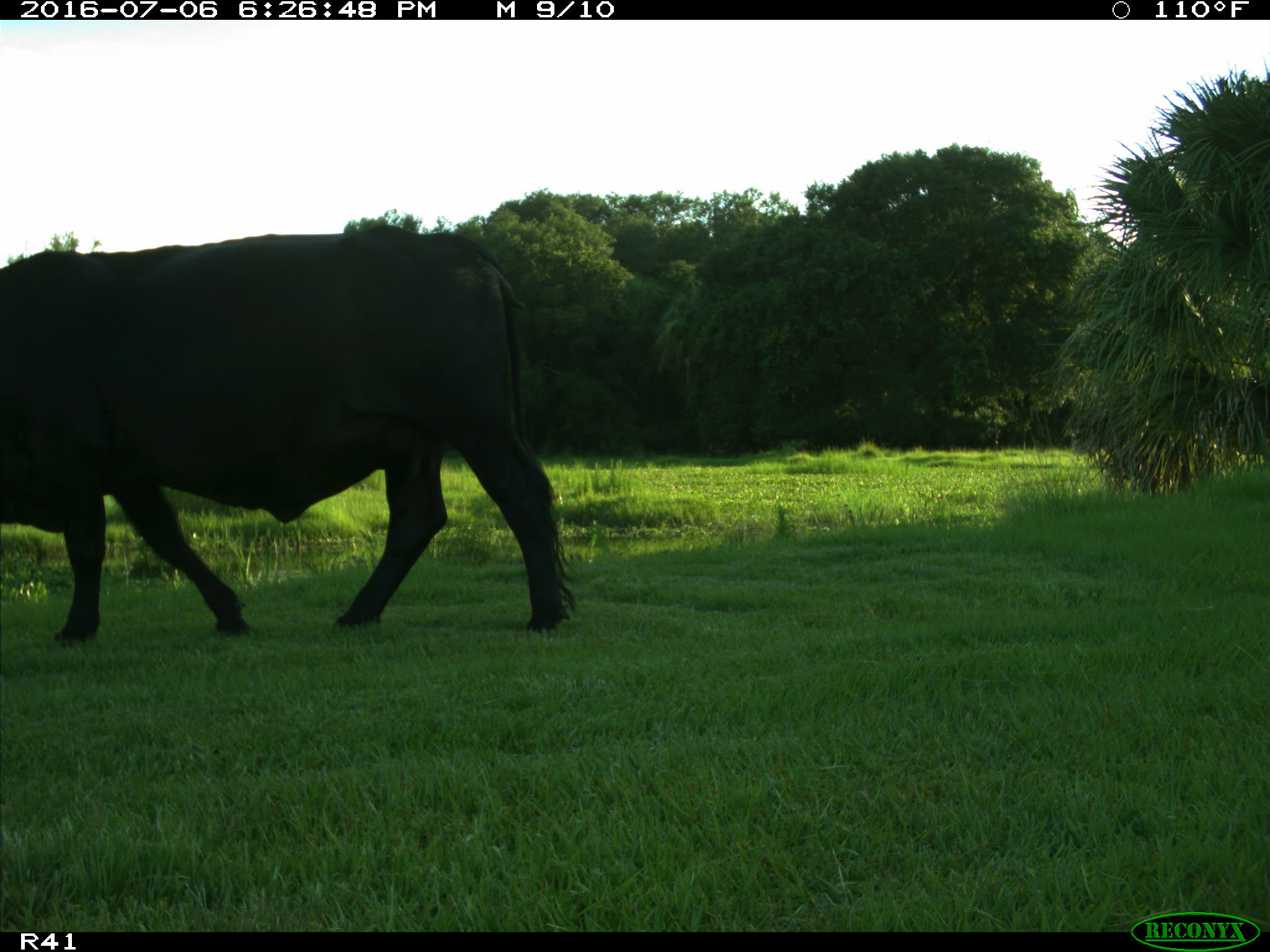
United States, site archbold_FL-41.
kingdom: Animalia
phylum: Chordata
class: Mammalia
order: Artiodactyla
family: Bovidae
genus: Bos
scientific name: Bos taurus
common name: domestic cow